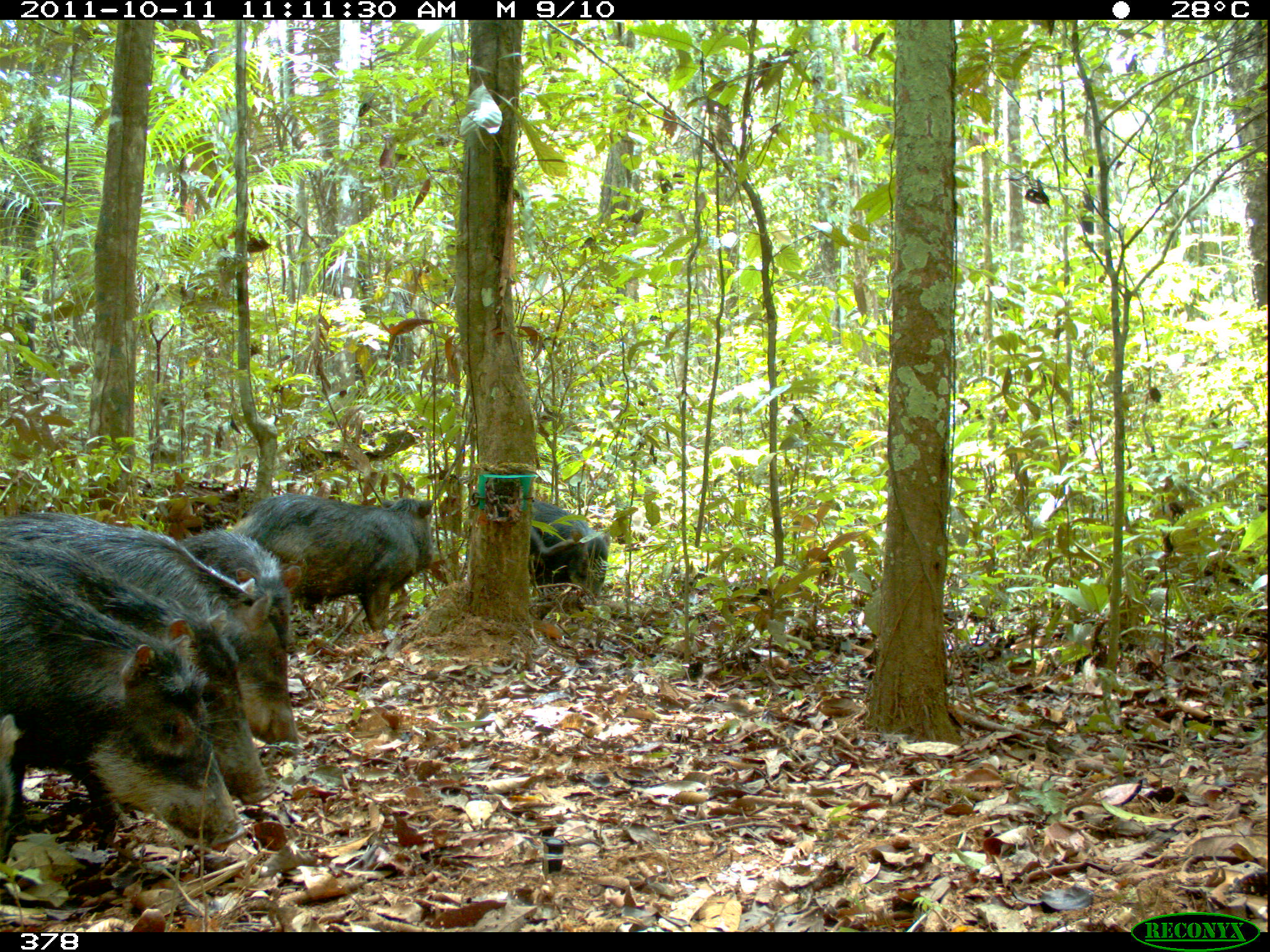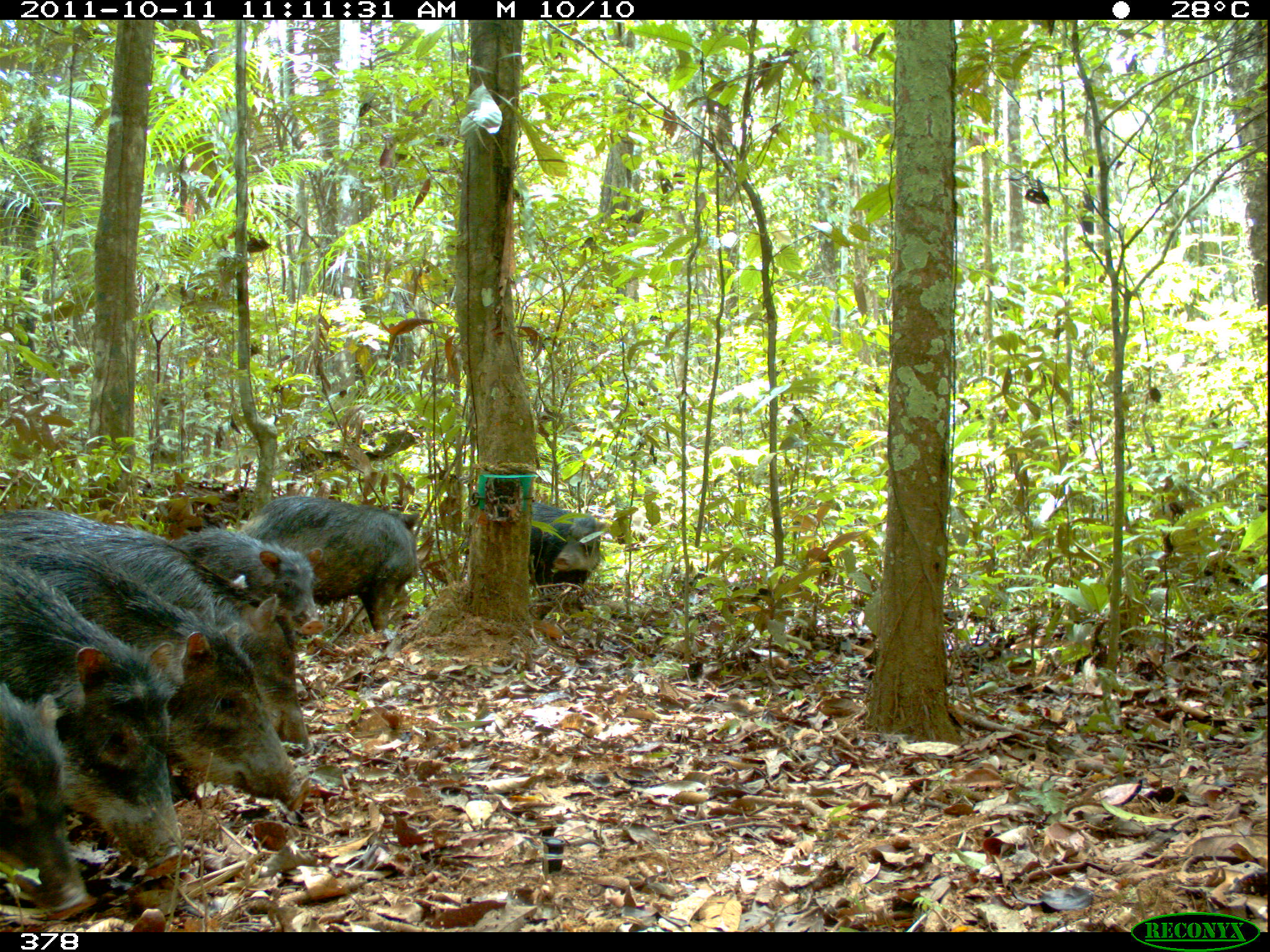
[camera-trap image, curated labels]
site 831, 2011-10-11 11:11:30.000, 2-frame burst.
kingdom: Animalia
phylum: Chordata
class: Mammalia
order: Artiodactyla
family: Tayassuidae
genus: Tayassu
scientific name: Tayassu pecari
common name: white-lipped peccary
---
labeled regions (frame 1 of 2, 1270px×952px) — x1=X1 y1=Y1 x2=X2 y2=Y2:
tayassu pecari: x1=0 y1=539 x2=279 y2=807; x1=3 y1=505 x2=303 y2=753; x1=0 y1=563 x2=243 y2=853; x1=229 y1=495 x2=437 y2=635; x1=175 y1=521 x2=304 y2=652; x1=525 y1=497 x2=611 y2=589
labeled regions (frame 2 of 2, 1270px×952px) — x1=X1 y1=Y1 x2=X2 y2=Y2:
tayassu pecari: x1=0 y1=534 x2=318 y2=814; x1=0 y1=506 x2=313 y2=760; x1=0 y1=558 x2=194 y2=873; x1=233 y1=493 x2=422 y2=635; x1=0 y1=680 x2=83 y2=919; x1=168 y1=525 x2=324 y2=643; x1=526 y1=496 x2=607 y2=591